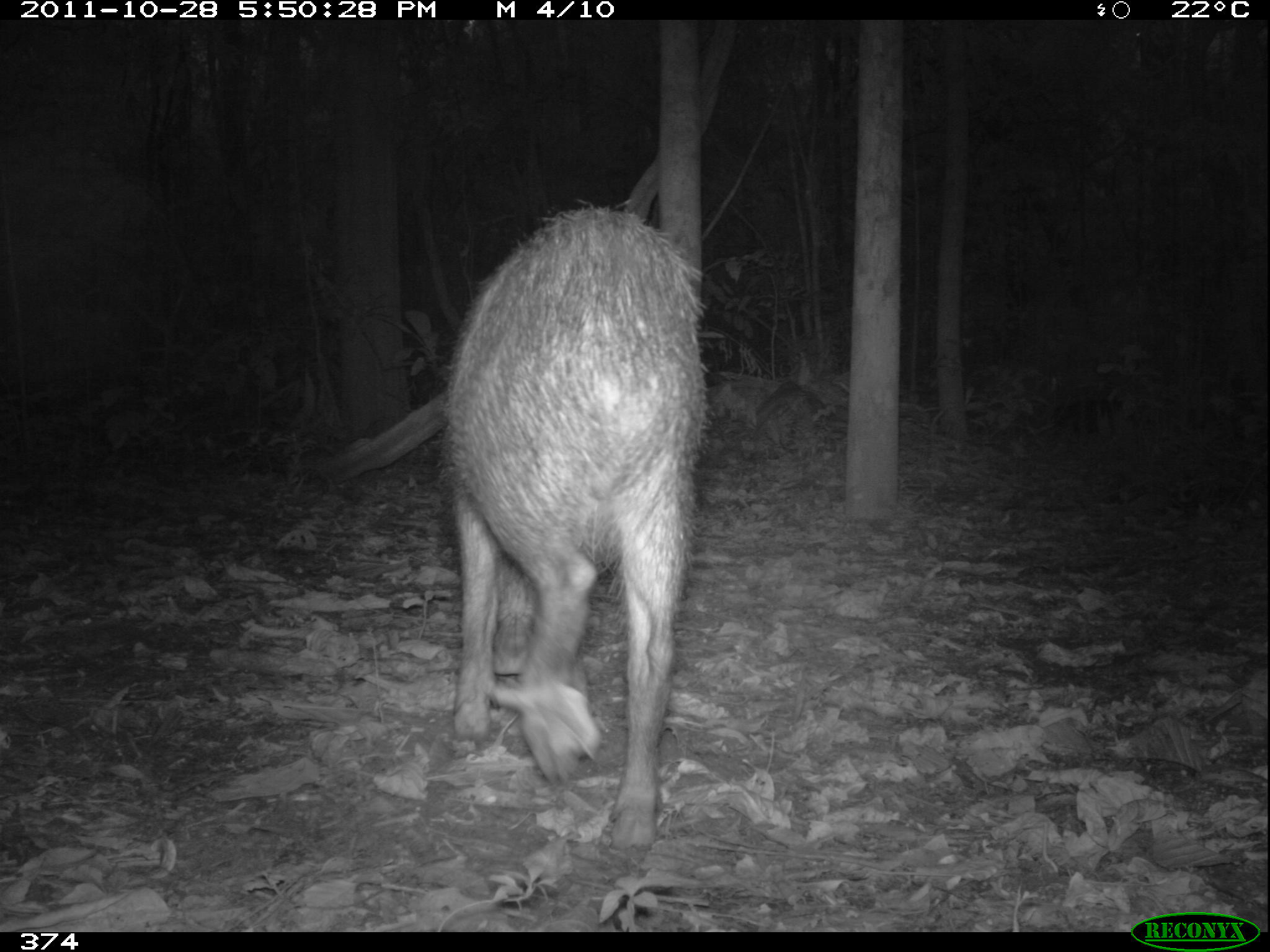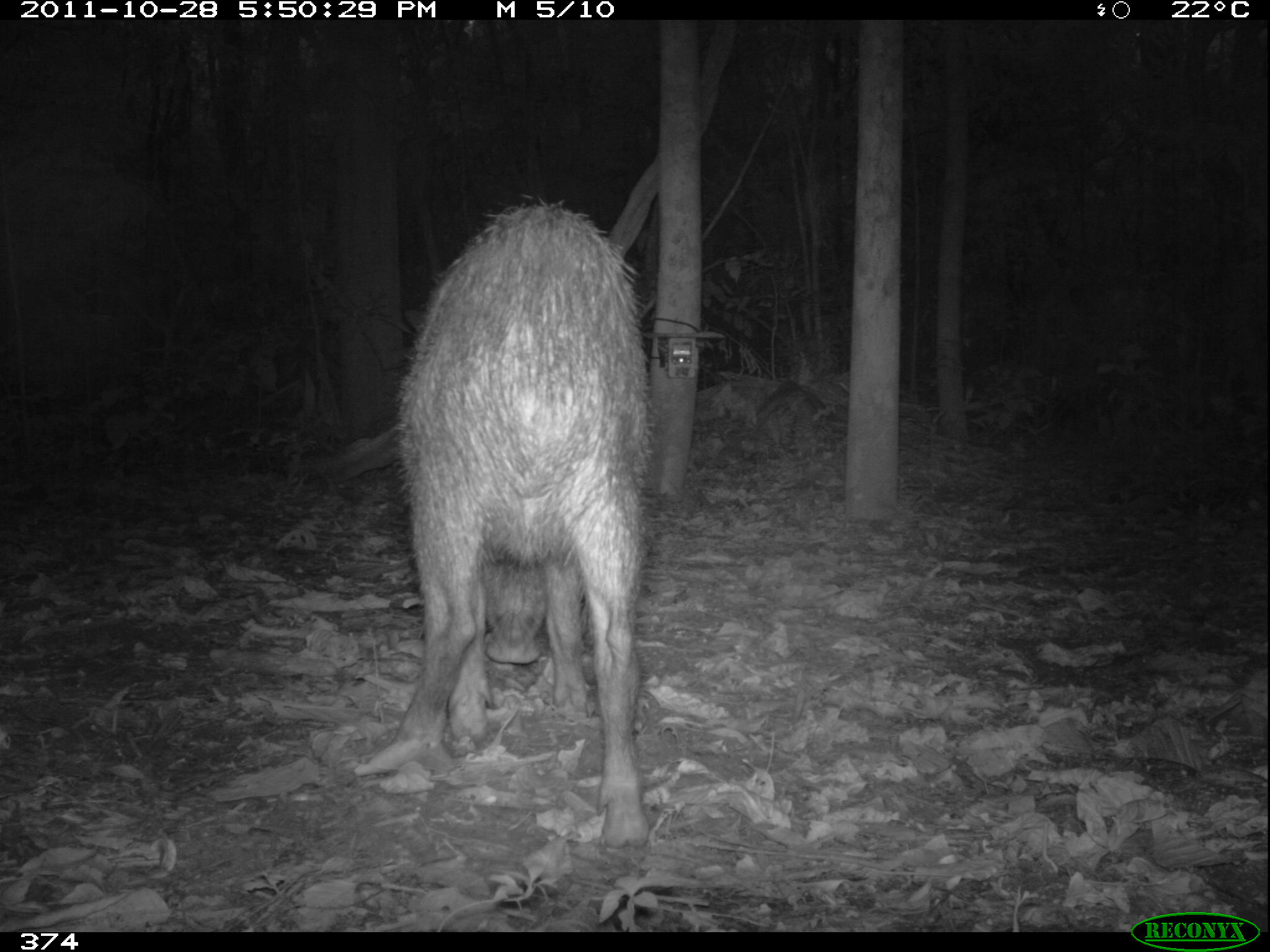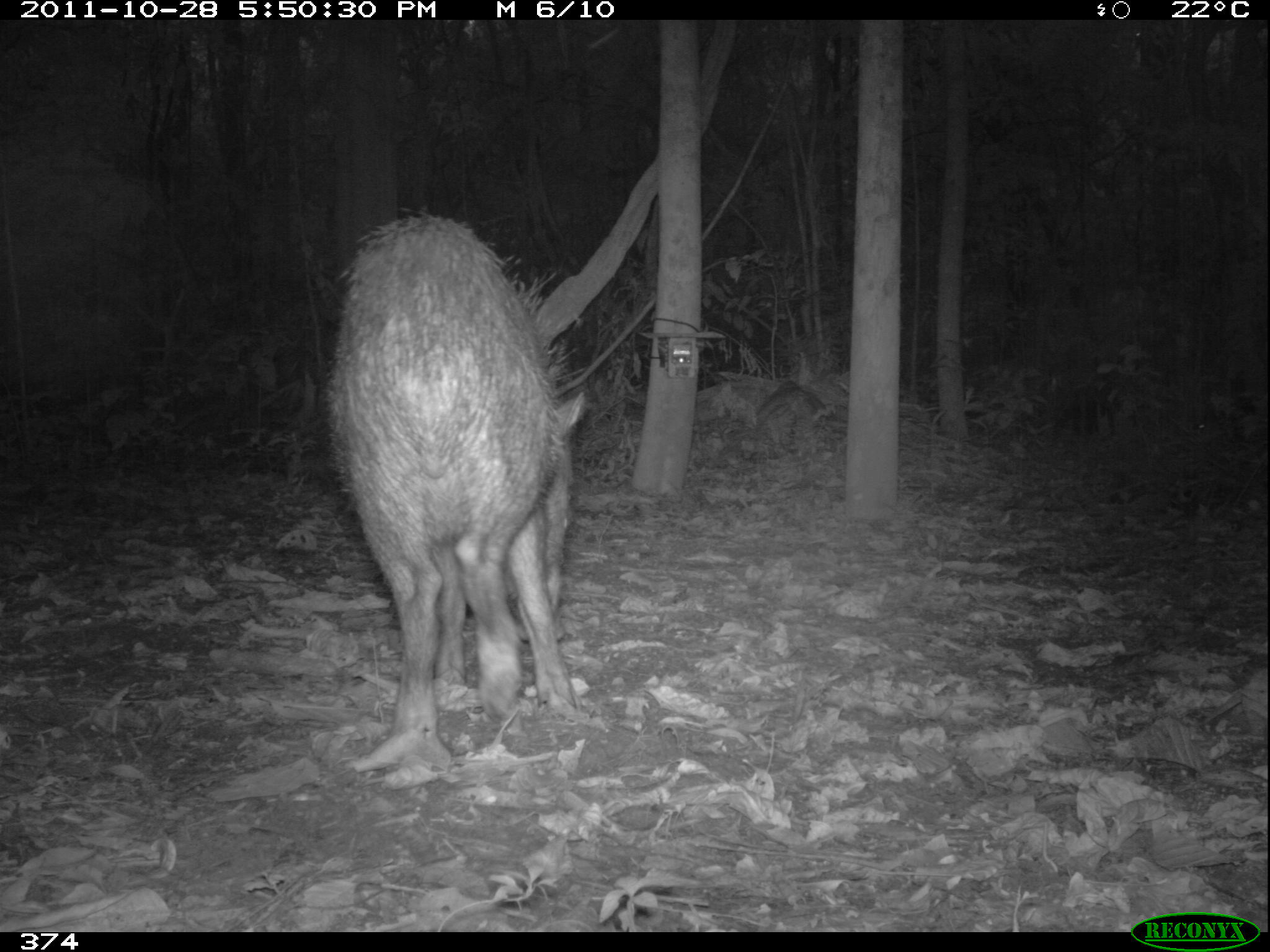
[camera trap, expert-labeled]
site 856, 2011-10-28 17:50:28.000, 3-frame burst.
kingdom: Animalia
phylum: Chordata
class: Mammalia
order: Artiodactyla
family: Tayassuidae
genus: Tayassu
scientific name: Tayassu pecari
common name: white-lipped peccary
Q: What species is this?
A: Tayassu pecari (white-lipped peccary).